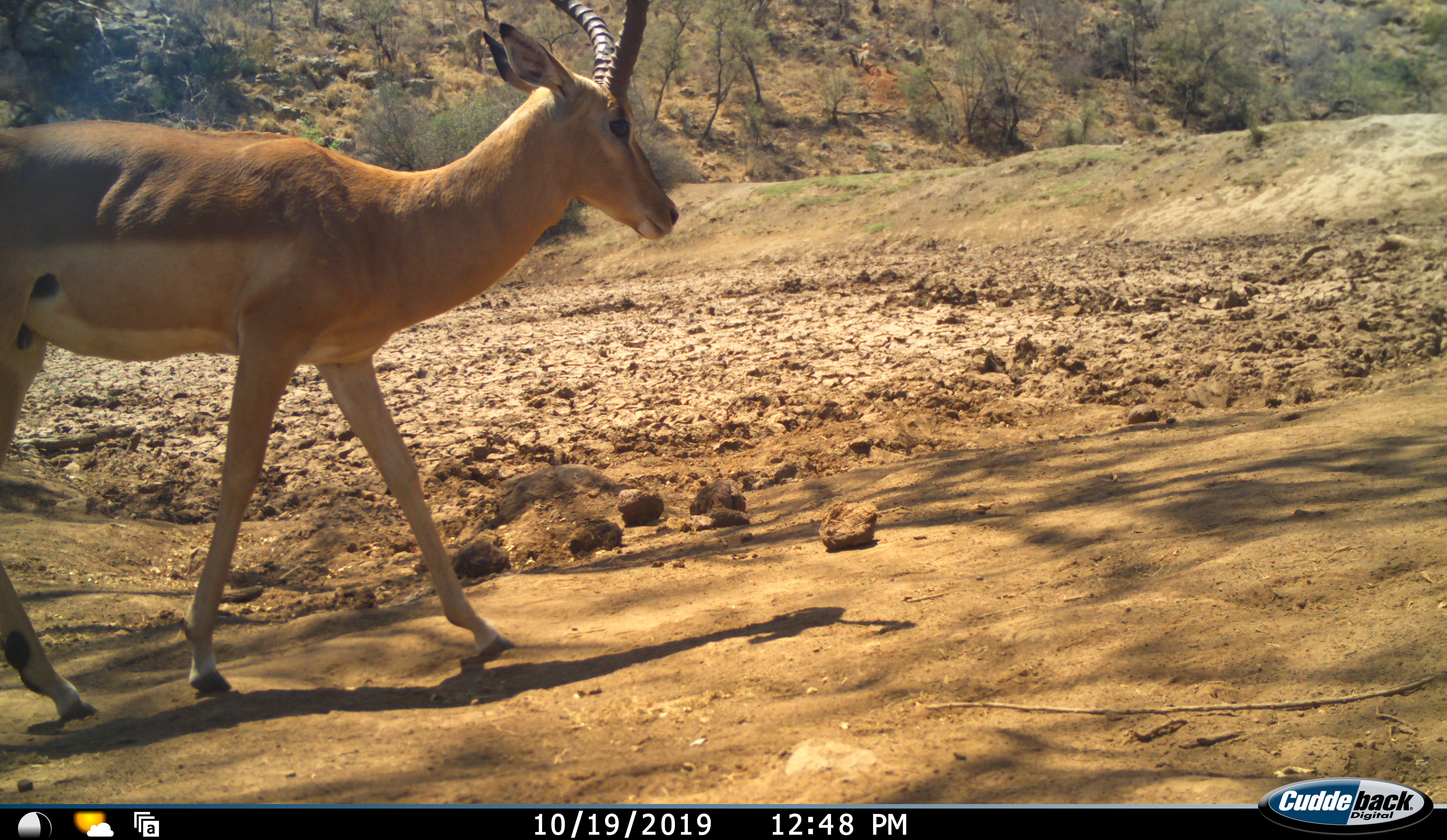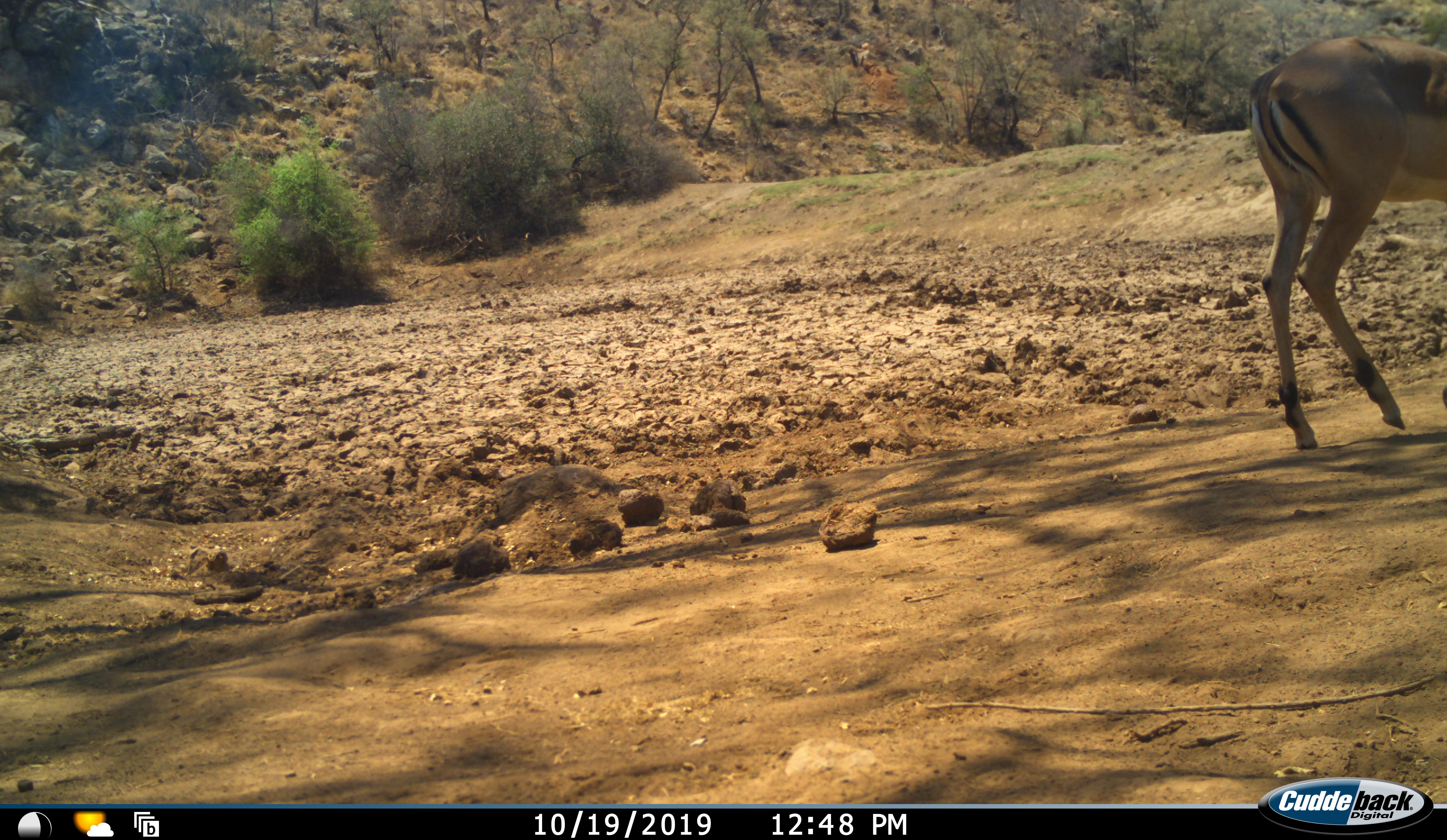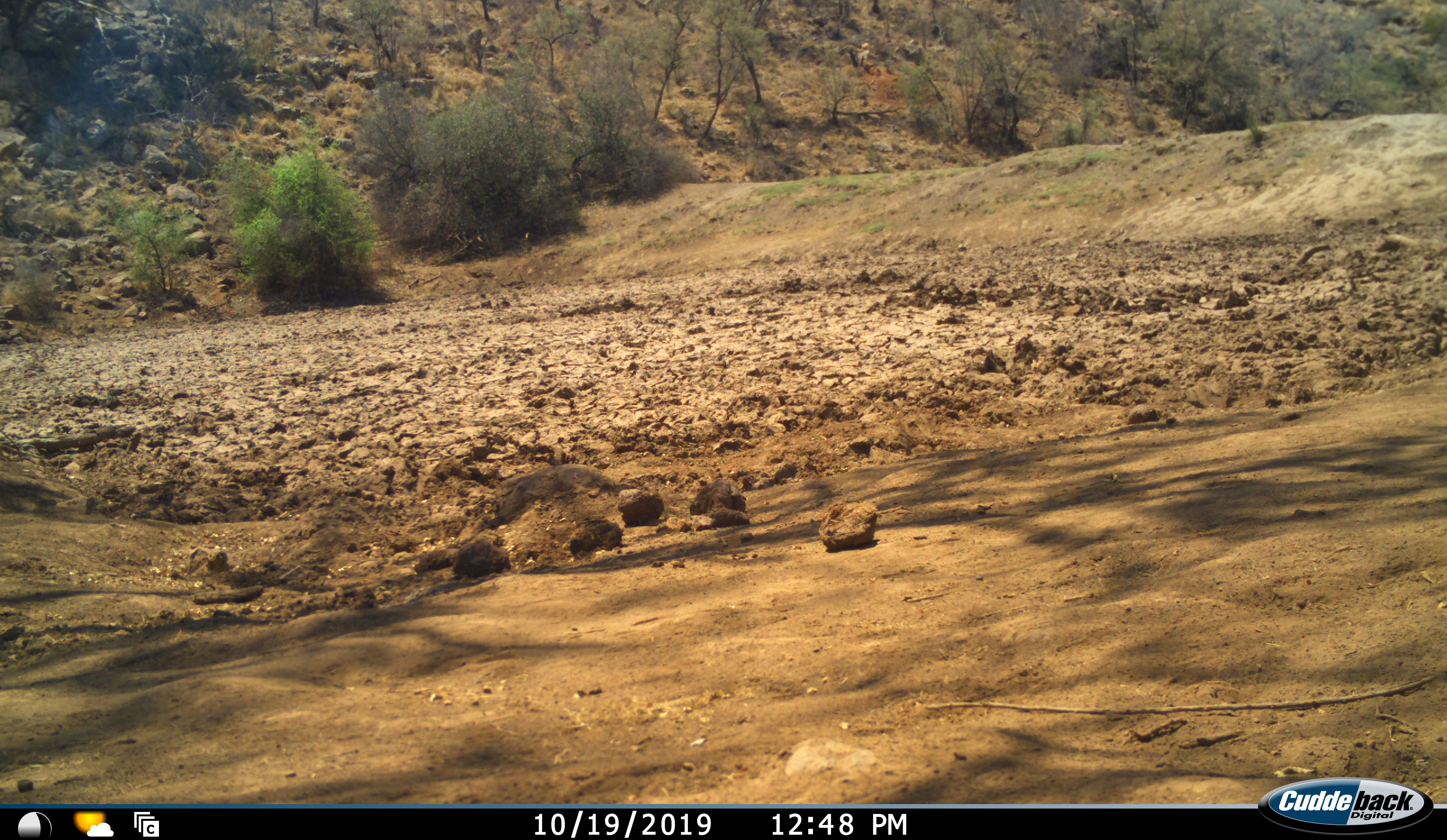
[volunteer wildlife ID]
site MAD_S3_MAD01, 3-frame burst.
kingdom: Animalia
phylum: Chordata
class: Mammalia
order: Artiodactyla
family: Bovidae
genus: Aepyceros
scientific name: Aepyceros melampus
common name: impala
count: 1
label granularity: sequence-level